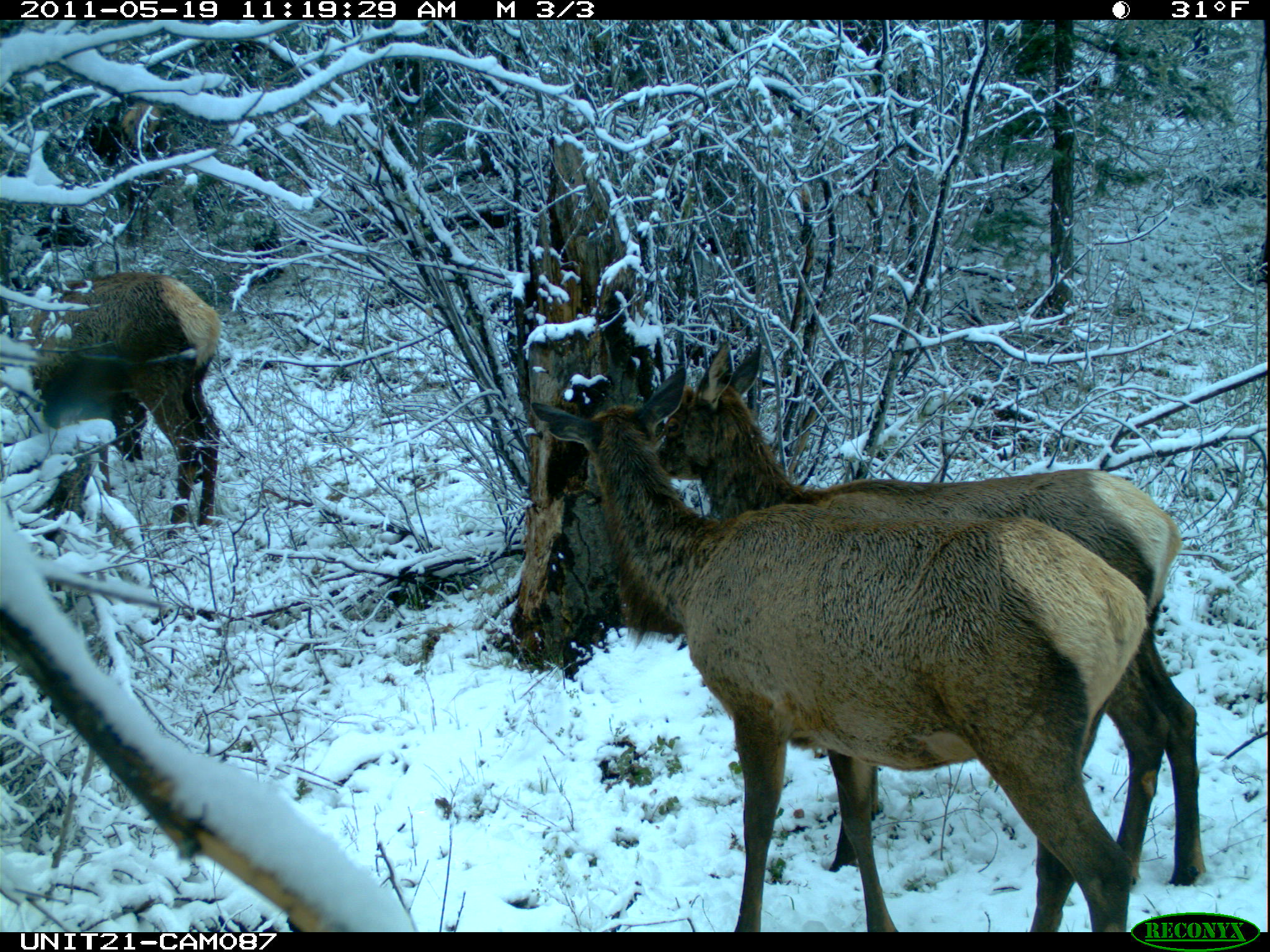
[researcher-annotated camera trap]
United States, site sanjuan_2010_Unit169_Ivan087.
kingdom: Animalia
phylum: Chordata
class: Mammalia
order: Artiodactyla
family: Cervidae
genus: Cervus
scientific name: Cervus elaphus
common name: red deer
Cervus elaphus (red deer).